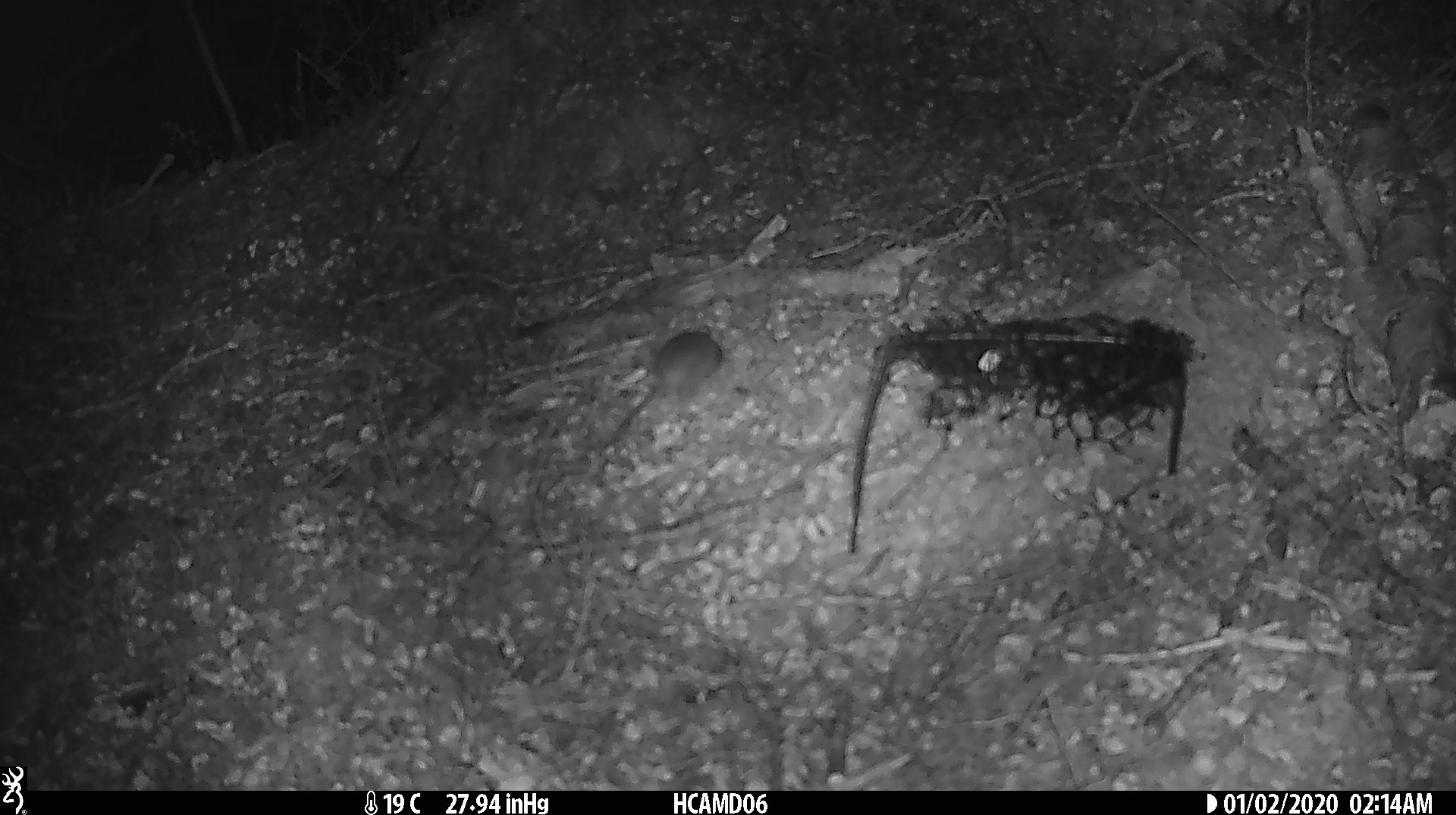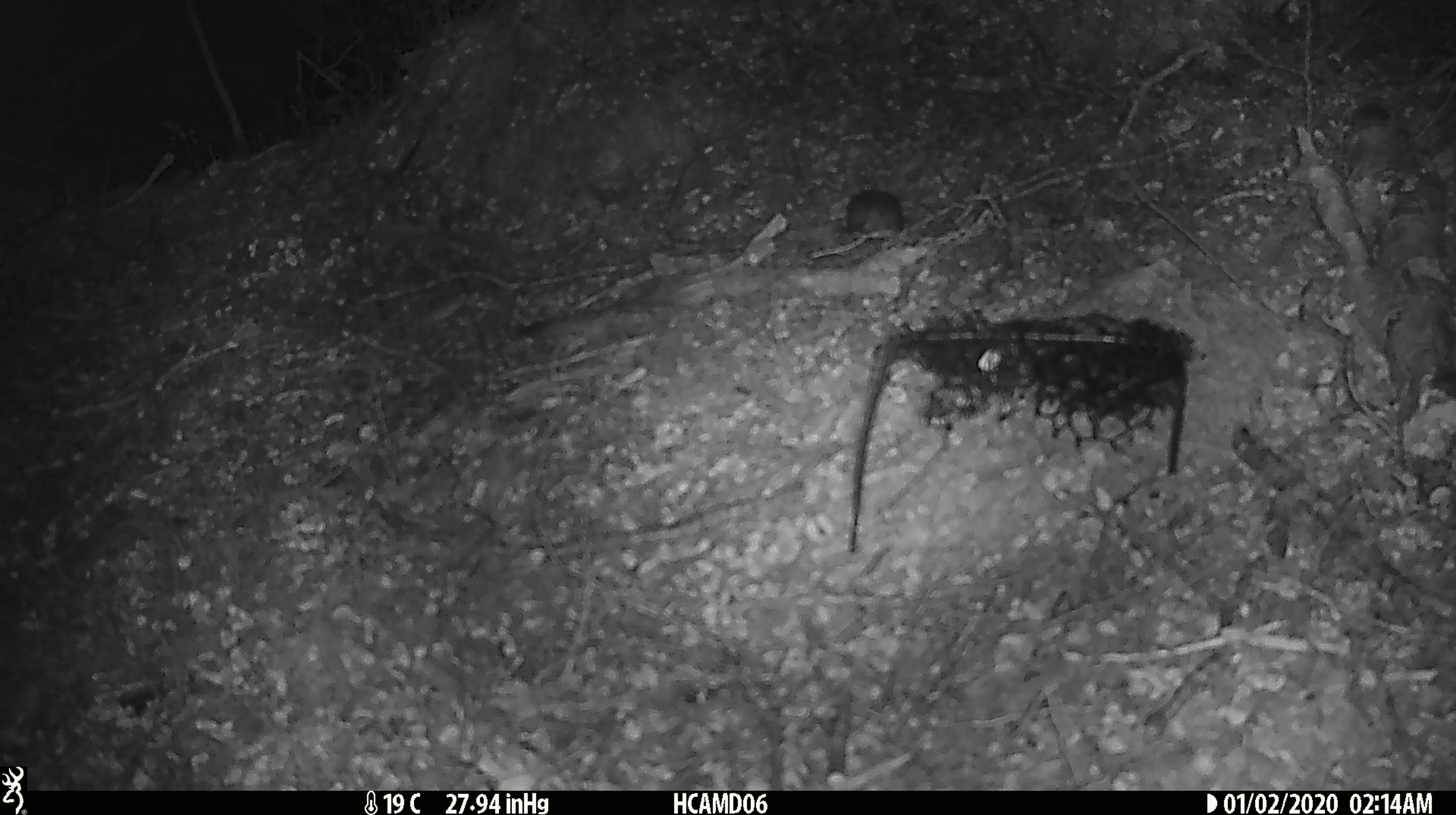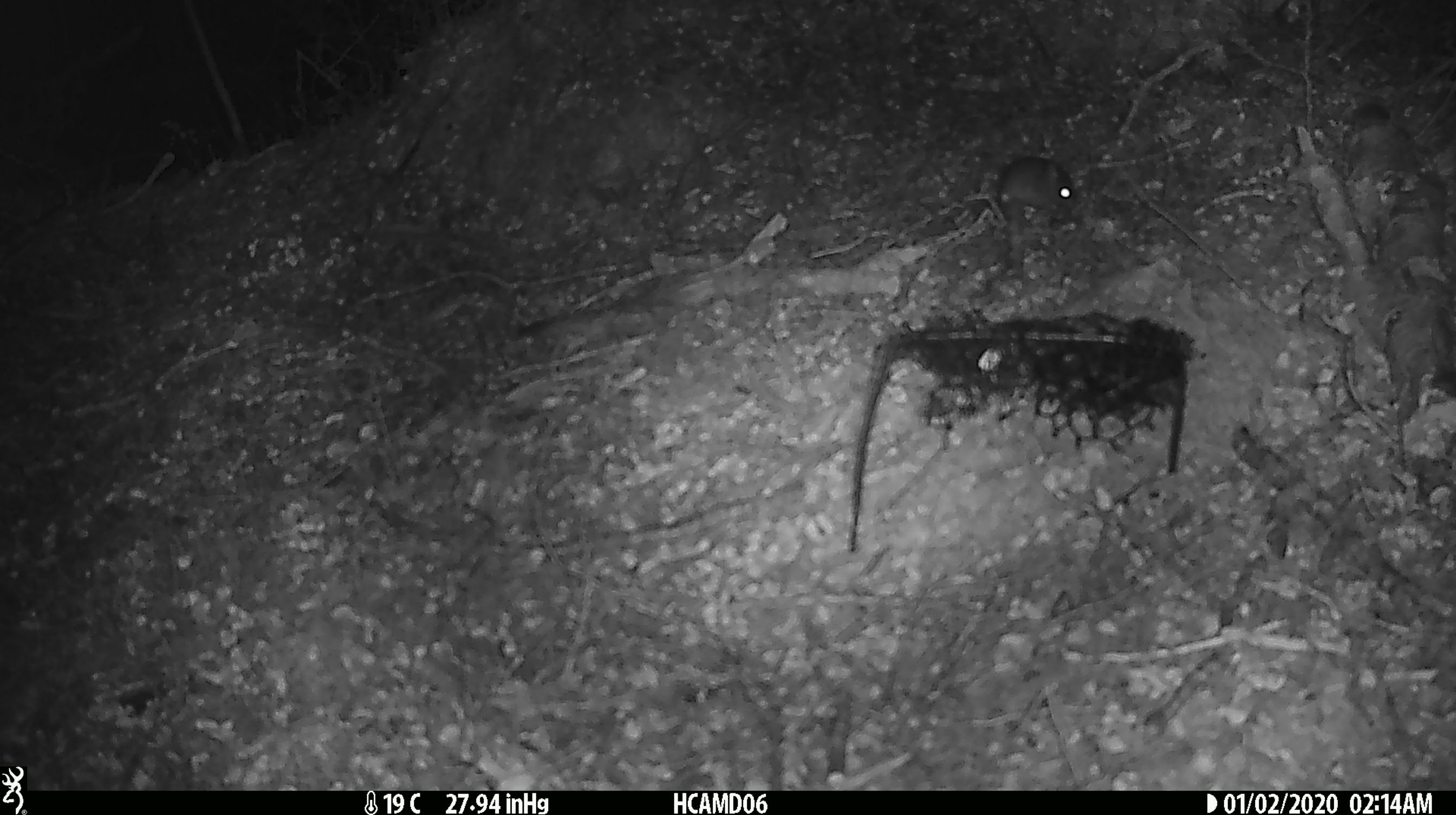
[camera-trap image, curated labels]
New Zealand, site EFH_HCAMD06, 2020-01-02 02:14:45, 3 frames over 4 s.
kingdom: Animalia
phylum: Chordata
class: Mammalia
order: Rodentia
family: Muridae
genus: Mus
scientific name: Mus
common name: mouse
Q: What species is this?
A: Mouse (Mus).